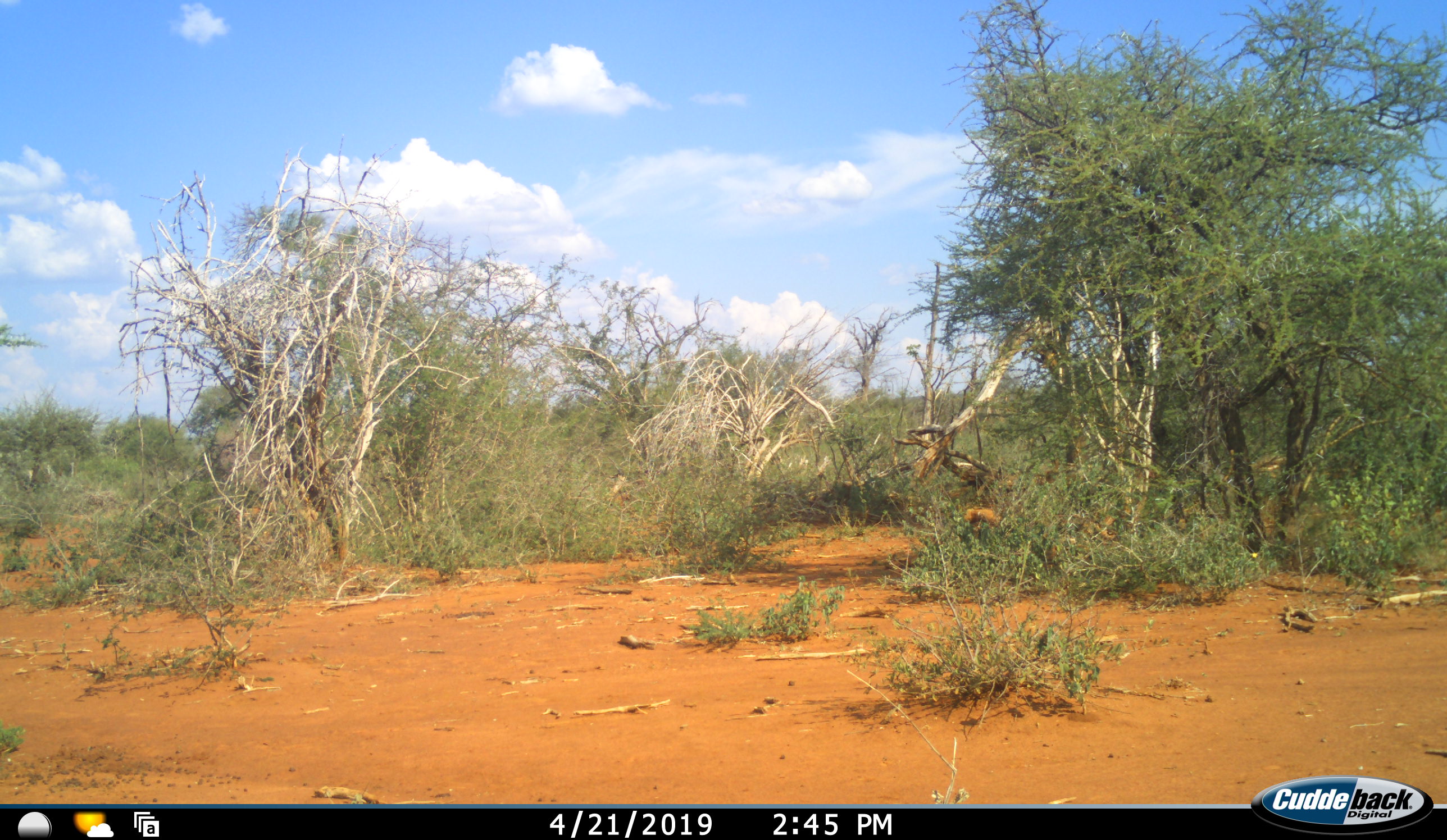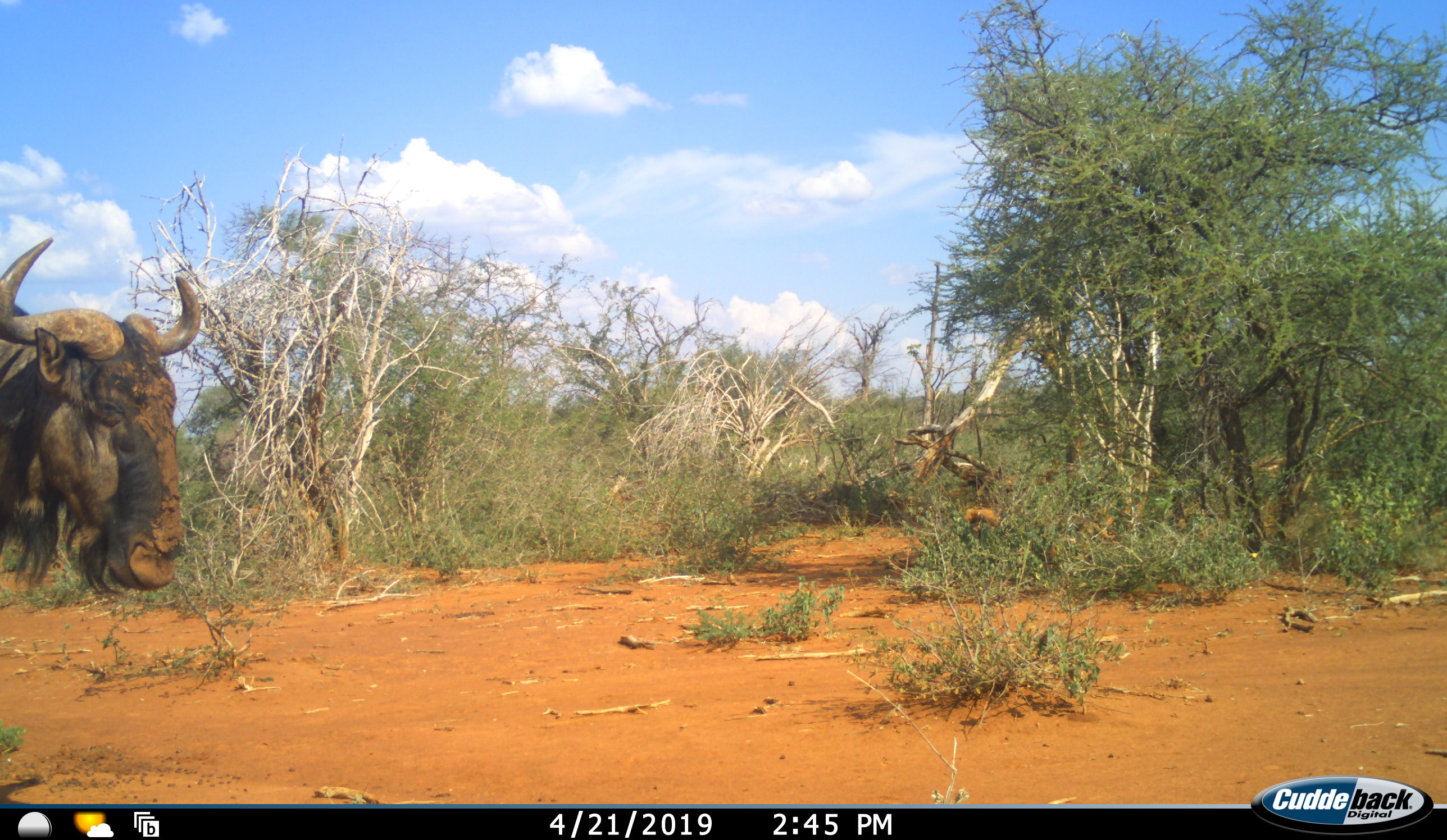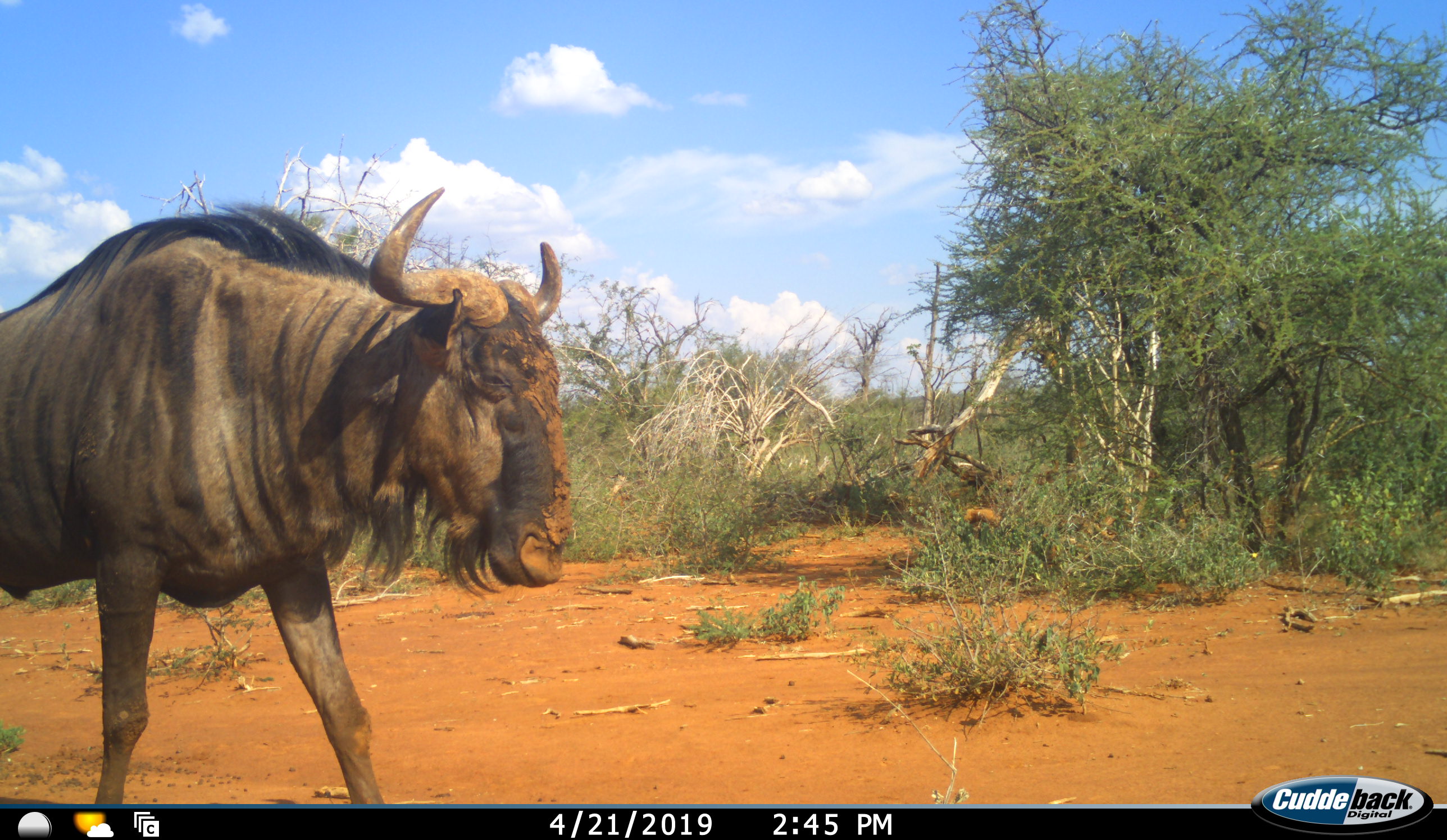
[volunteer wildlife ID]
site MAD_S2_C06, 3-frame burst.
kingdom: Animalia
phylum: Chordata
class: Mammalia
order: Artiodactyla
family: Bovidae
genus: Connochaetes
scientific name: Connochaetes taurinus taurinus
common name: blue wildebeest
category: wildebeestblue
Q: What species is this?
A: Wildebeestblue (blue wildebeest) (Connochaetes taurinus taurinus).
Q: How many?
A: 1.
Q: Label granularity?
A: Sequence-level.